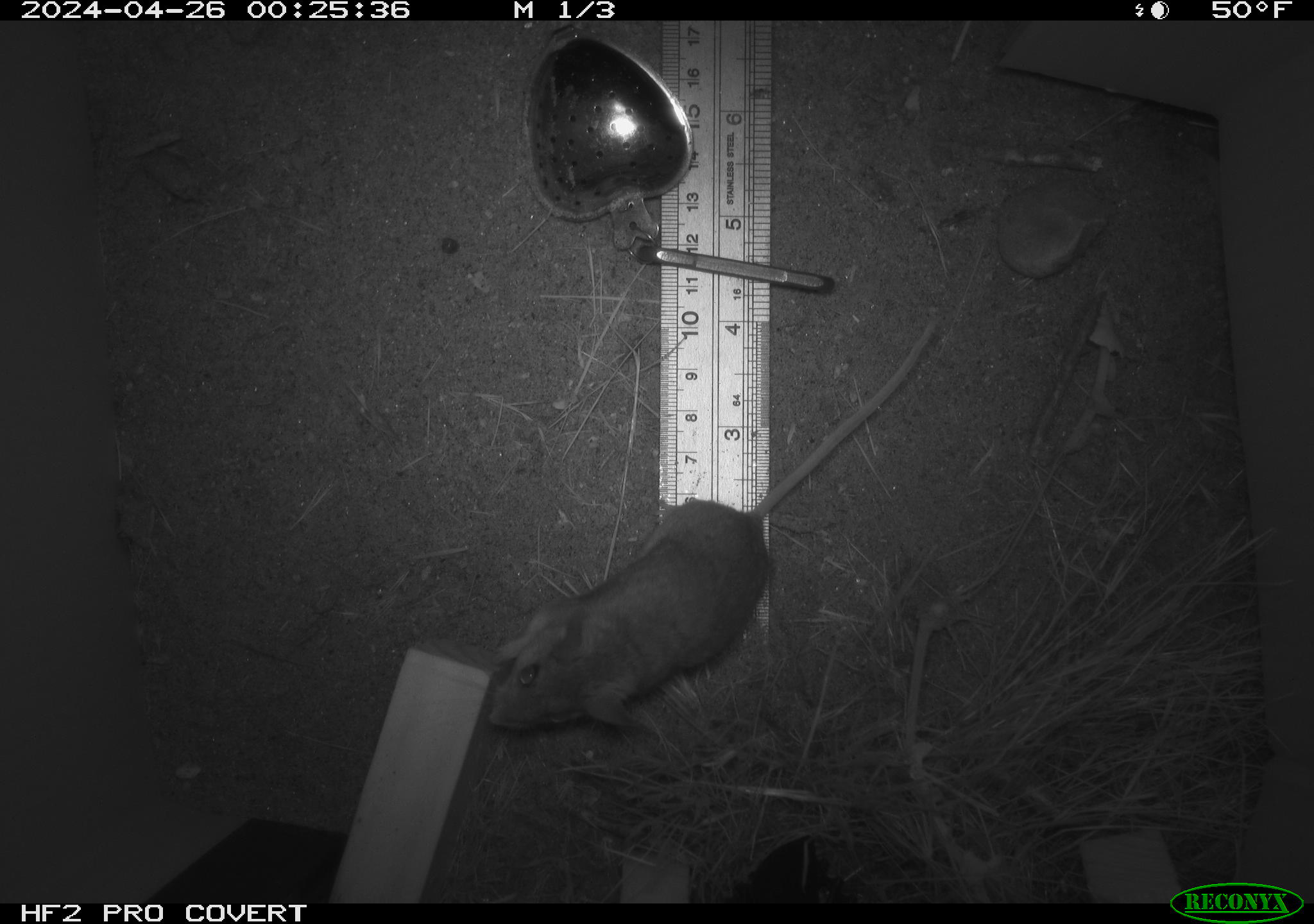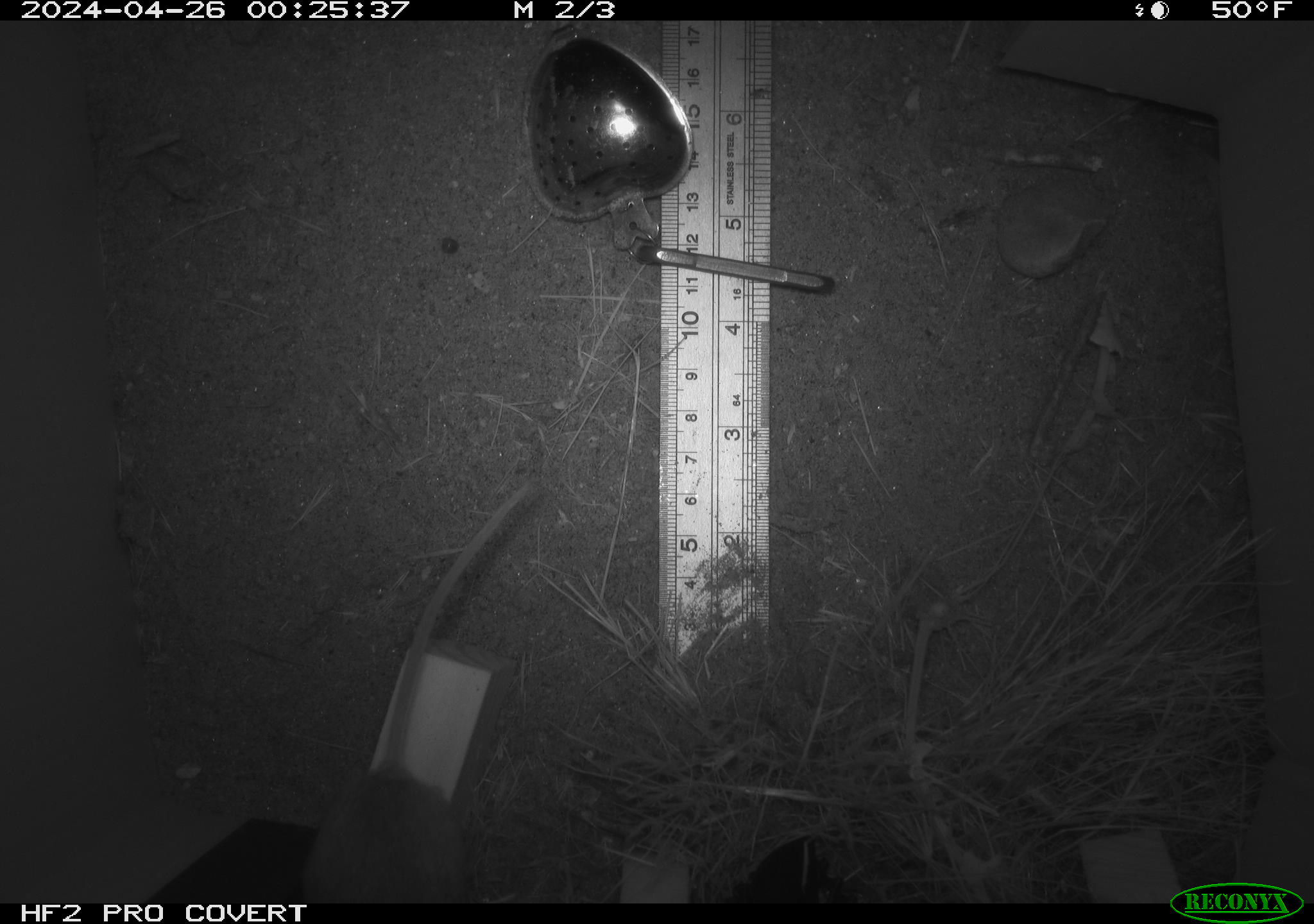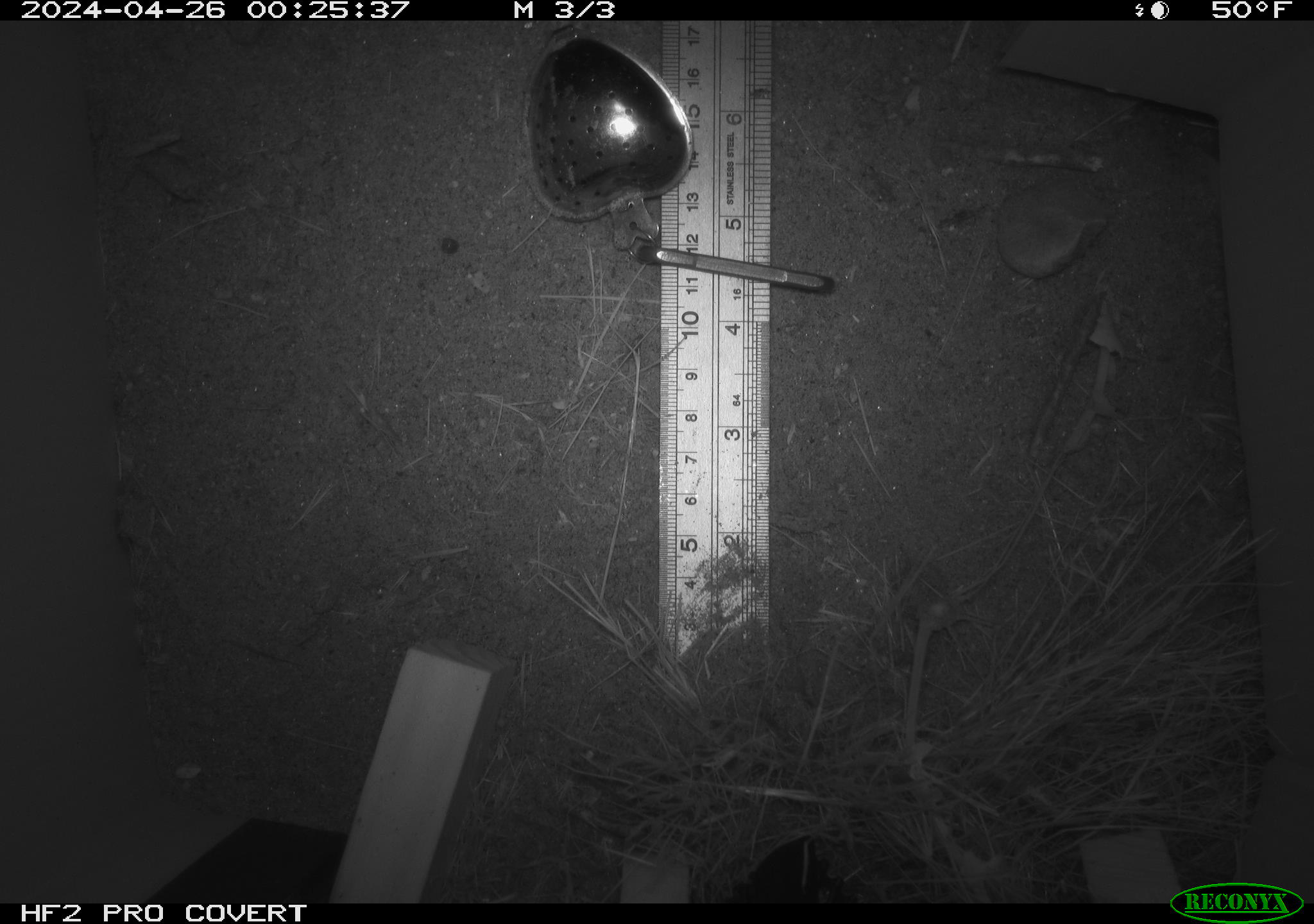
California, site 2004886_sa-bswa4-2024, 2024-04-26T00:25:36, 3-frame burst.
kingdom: Animalia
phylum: Chordata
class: Mammalia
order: Rodentia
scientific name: Rodentia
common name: mouse species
Mouse species (Rodentia).